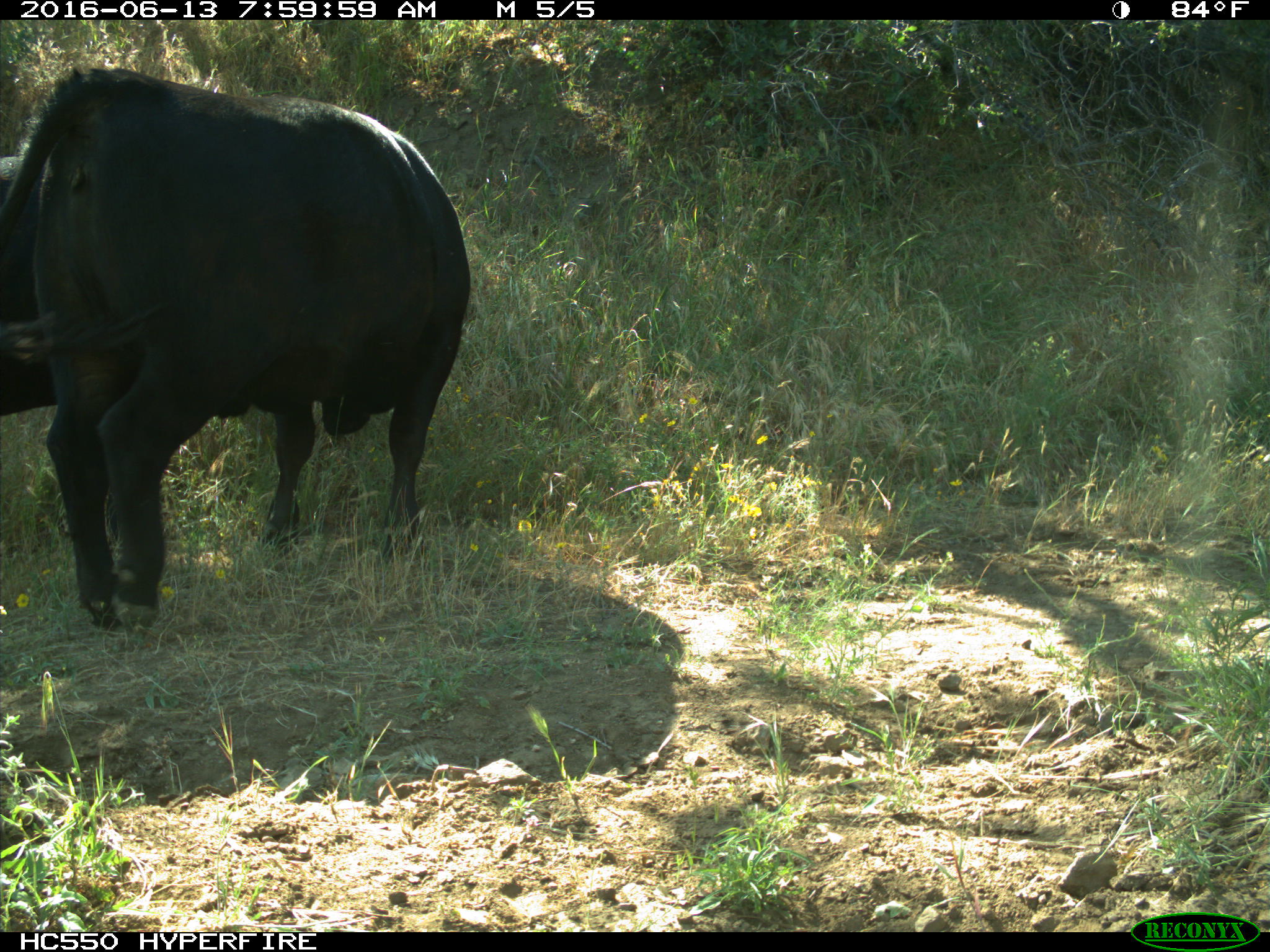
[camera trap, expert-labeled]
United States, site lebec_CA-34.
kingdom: Animalia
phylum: Chordata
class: Mammalia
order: Artiodactyla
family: Bovidae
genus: Bos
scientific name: Bos taurus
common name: domestic cow